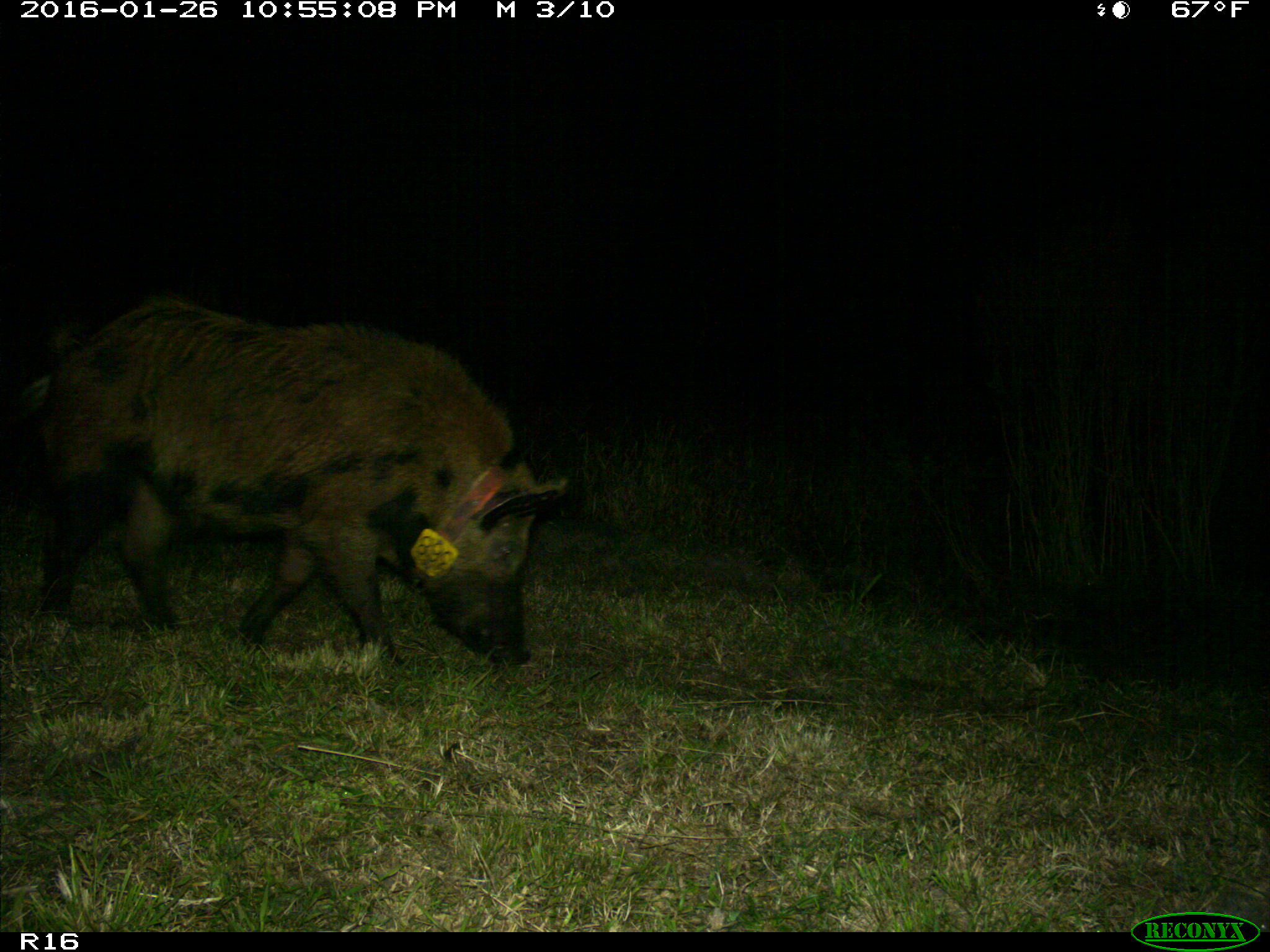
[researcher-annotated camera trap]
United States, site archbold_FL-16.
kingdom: Animalia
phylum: Chordata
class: Mammalia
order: Artiodactyla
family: Suidae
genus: Sus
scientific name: Sus scrofa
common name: wild boar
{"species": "Sus scrofa (wild boar)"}